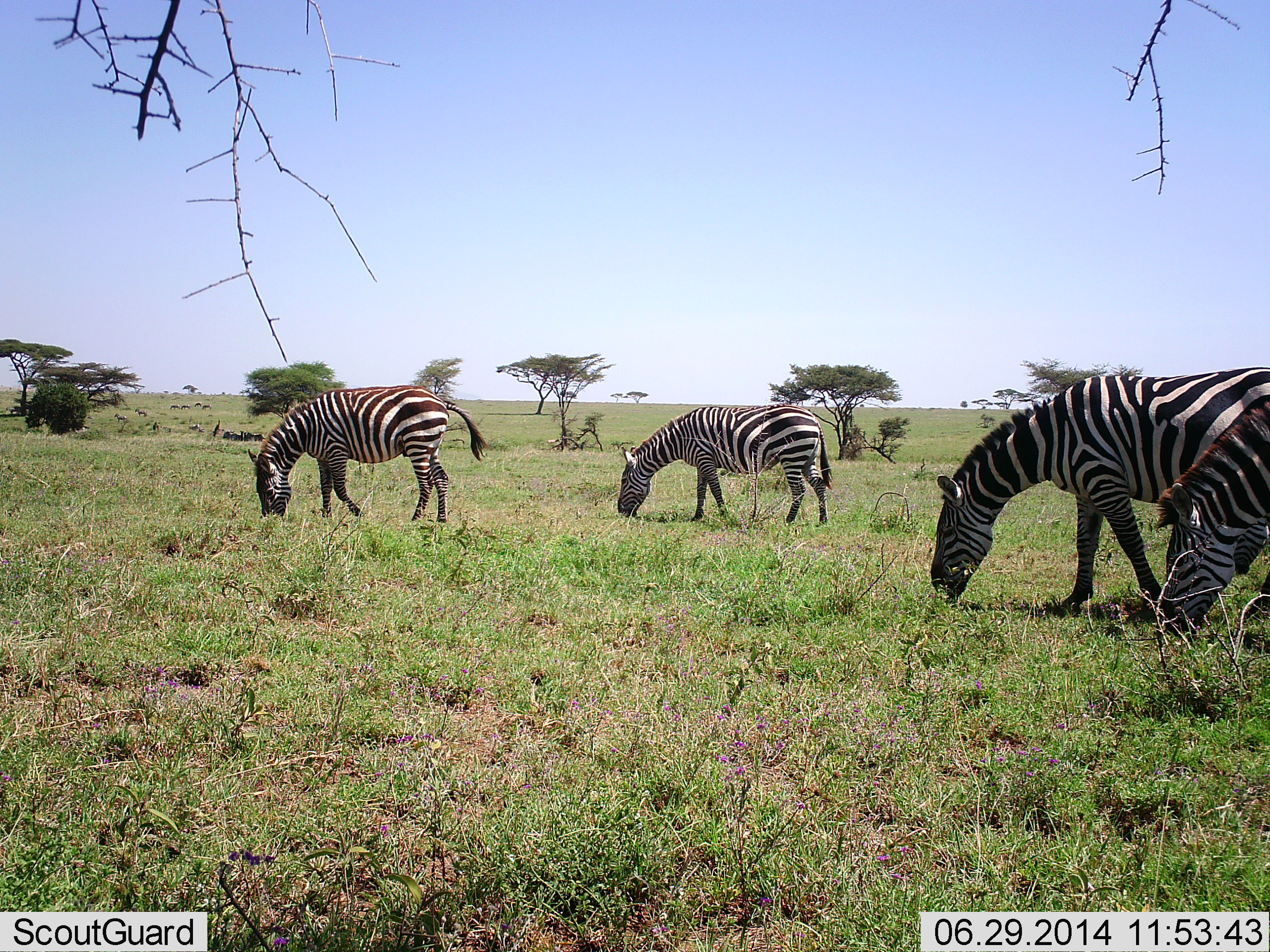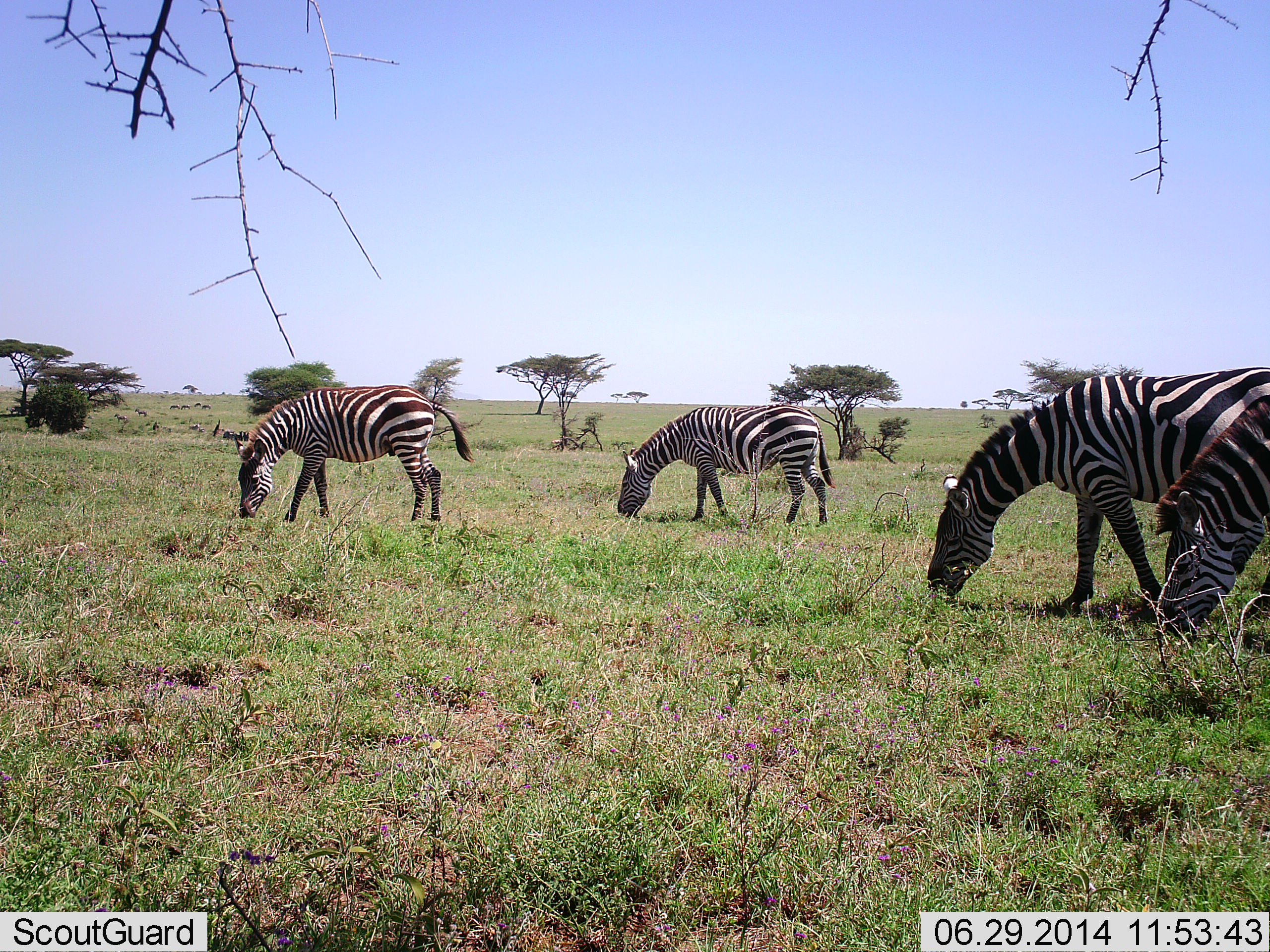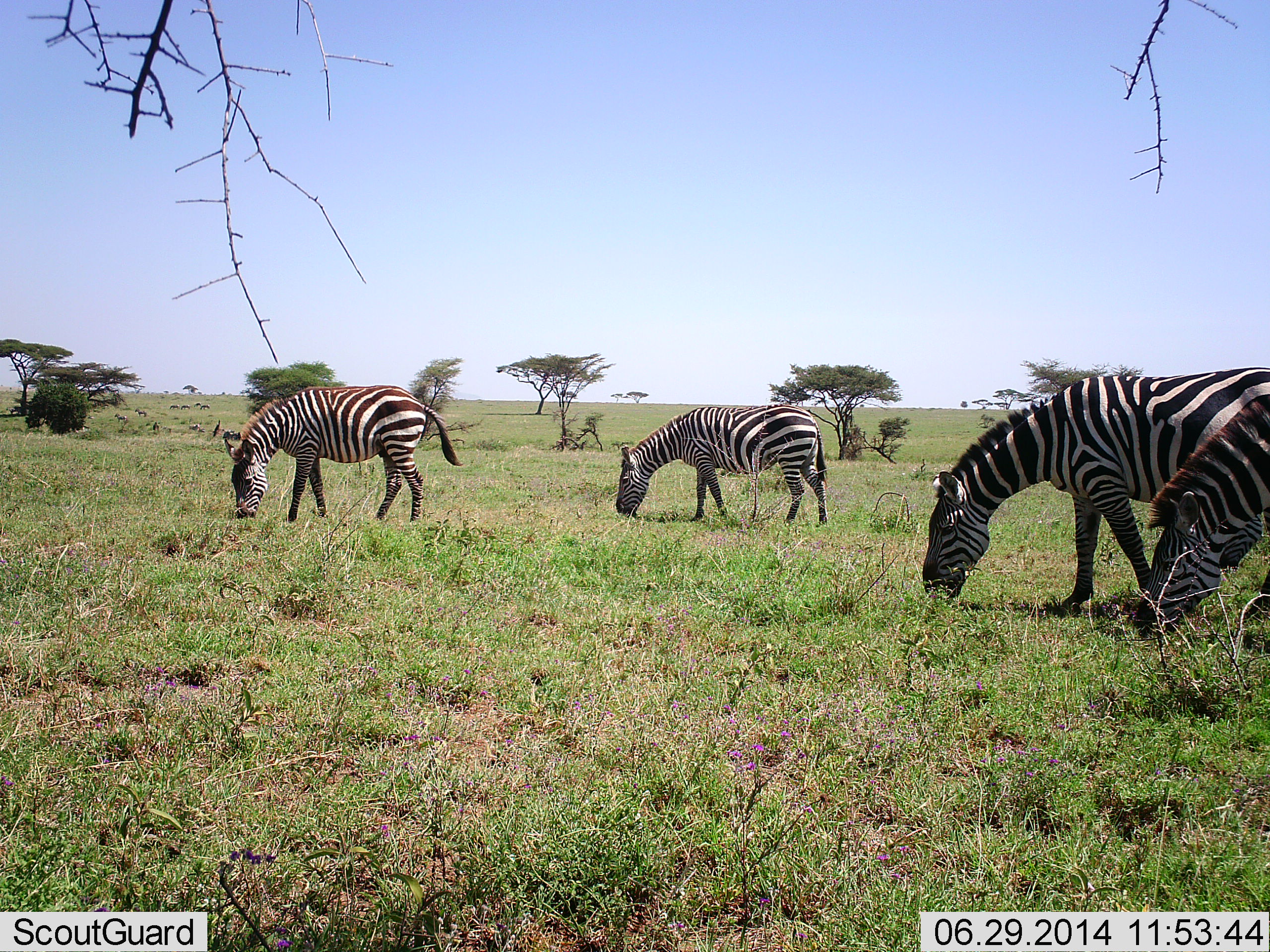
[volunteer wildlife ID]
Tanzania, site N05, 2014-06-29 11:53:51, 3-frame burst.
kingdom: Animalia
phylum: Chordata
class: Mammalia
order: Perissodactyla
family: Equidae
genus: Equus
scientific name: Equus quagga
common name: plains zebra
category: zebra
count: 4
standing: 30%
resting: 0%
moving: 10%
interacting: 10%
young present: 0%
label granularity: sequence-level